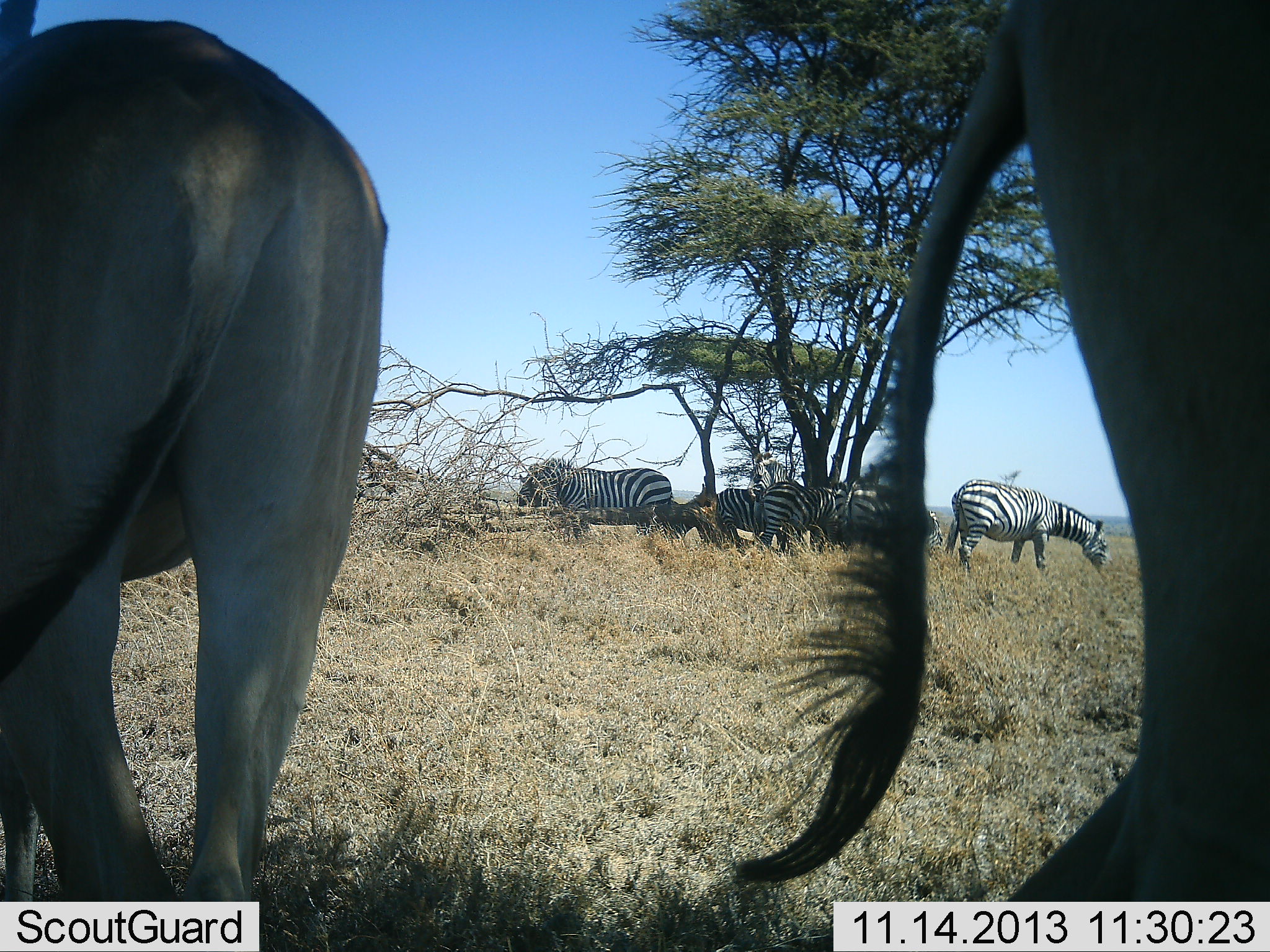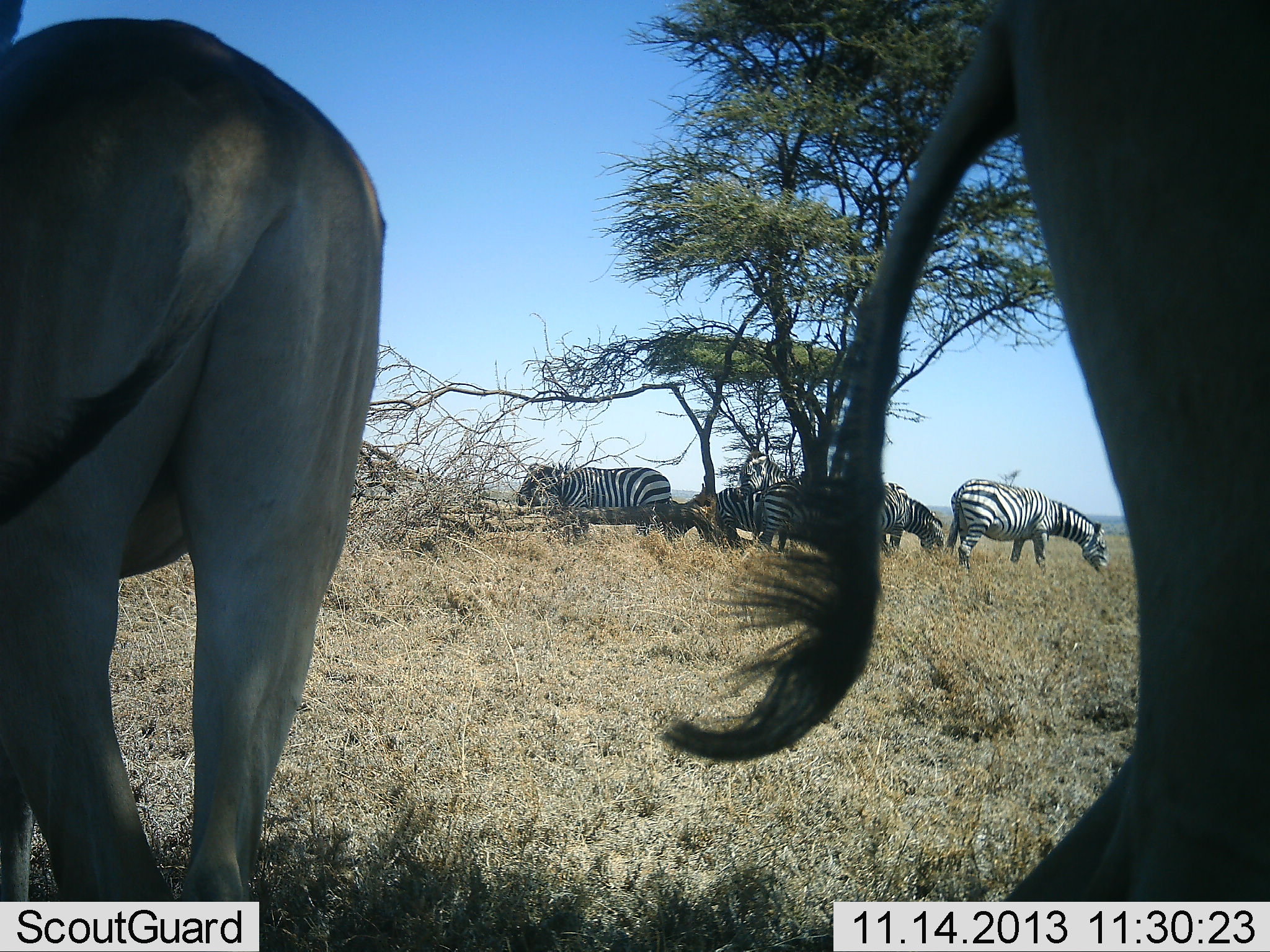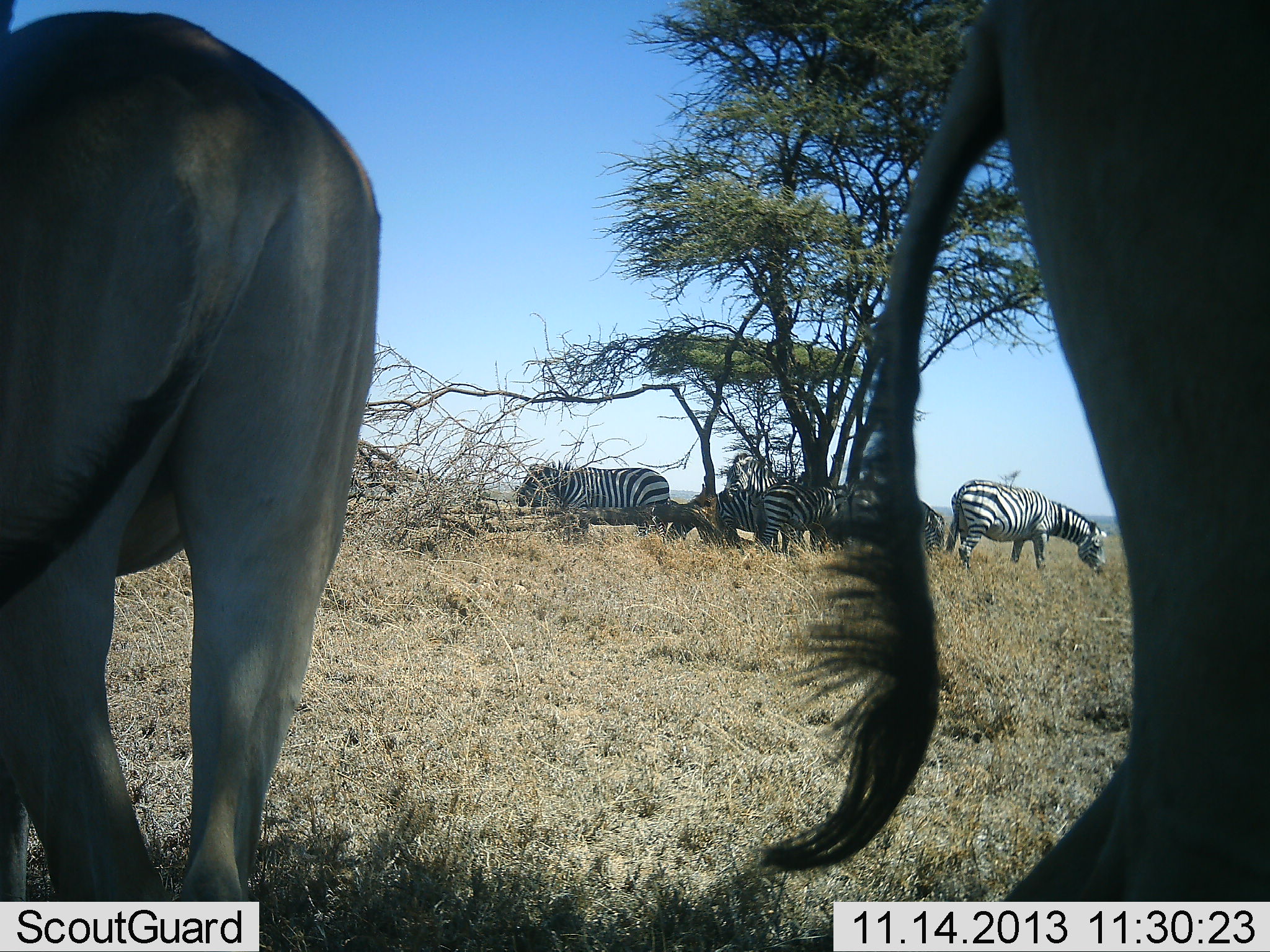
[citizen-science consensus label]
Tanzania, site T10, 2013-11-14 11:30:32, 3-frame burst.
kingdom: Animalia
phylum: Chordata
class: Mammalia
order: Artiodactyla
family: Bovidae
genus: Alcelaphus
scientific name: Alcelaphus buselaphus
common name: hartebeest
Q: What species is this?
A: Hartebeest (Alcelaphus buselaphus).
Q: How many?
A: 2.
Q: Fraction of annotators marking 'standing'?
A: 100%.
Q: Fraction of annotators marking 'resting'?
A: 0%.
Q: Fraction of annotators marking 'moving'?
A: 0%.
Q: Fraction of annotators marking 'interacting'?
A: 0%.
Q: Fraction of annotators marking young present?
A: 0%.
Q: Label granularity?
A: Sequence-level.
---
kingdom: Animalia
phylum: Chordata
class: Mammalia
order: Perissodactyla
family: Equidae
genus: Equus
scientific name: Equus quagga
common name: plains zebra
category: zebra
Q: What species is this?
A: Zebra (plains zebra) (Equus quagga).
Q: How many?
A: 6.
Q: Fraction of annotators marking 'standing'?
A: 85%.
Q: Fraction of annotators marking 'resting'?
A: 0%.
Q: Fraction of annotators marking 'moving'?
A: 10%.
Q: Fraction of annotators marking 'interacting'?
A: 0%.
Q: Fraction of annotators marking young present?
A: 0%.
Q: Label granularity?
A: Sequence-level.